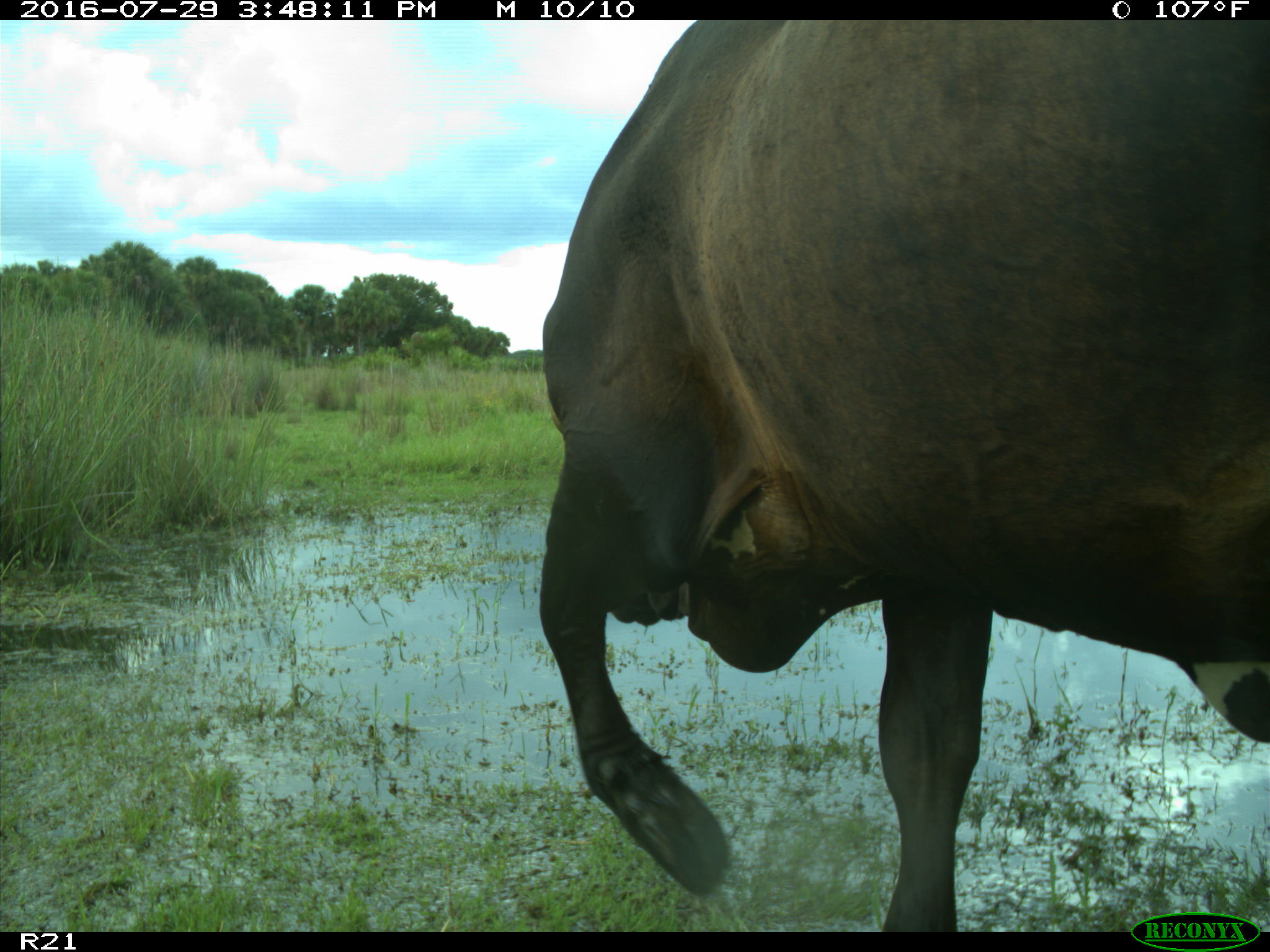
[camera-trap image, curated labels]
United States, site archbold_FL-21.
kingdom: Animalia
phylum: Chordata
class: Mammalia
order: Artiodactyla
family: Bovidae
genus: Bos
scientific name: Bos taurus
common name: domestic cow